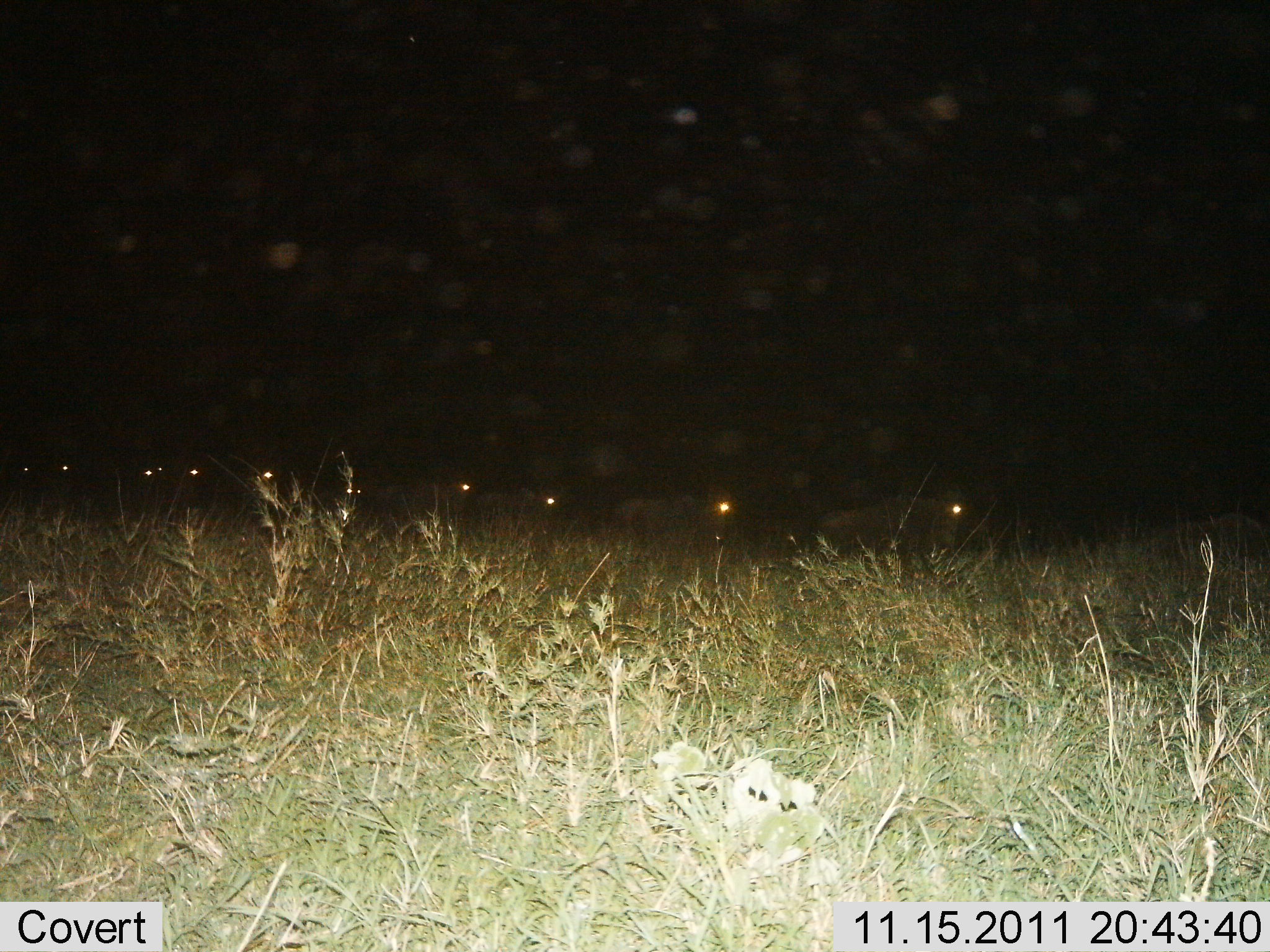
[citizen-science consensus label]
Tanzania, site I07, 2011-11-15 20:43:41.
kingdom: Animalia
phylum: Chordata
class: Mammalia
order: Artiodactyla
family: Bovidae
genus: Connochaetes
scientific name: Connochaetes taurinus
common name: blue wildebeest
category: wildebeest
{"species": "wildebeest (blue wildebeest) (Connochaetes taurinus)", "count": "10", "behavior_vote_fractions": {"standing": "8%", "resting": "8%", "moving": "92%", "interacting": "0%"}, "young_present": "0%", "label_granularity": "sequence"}